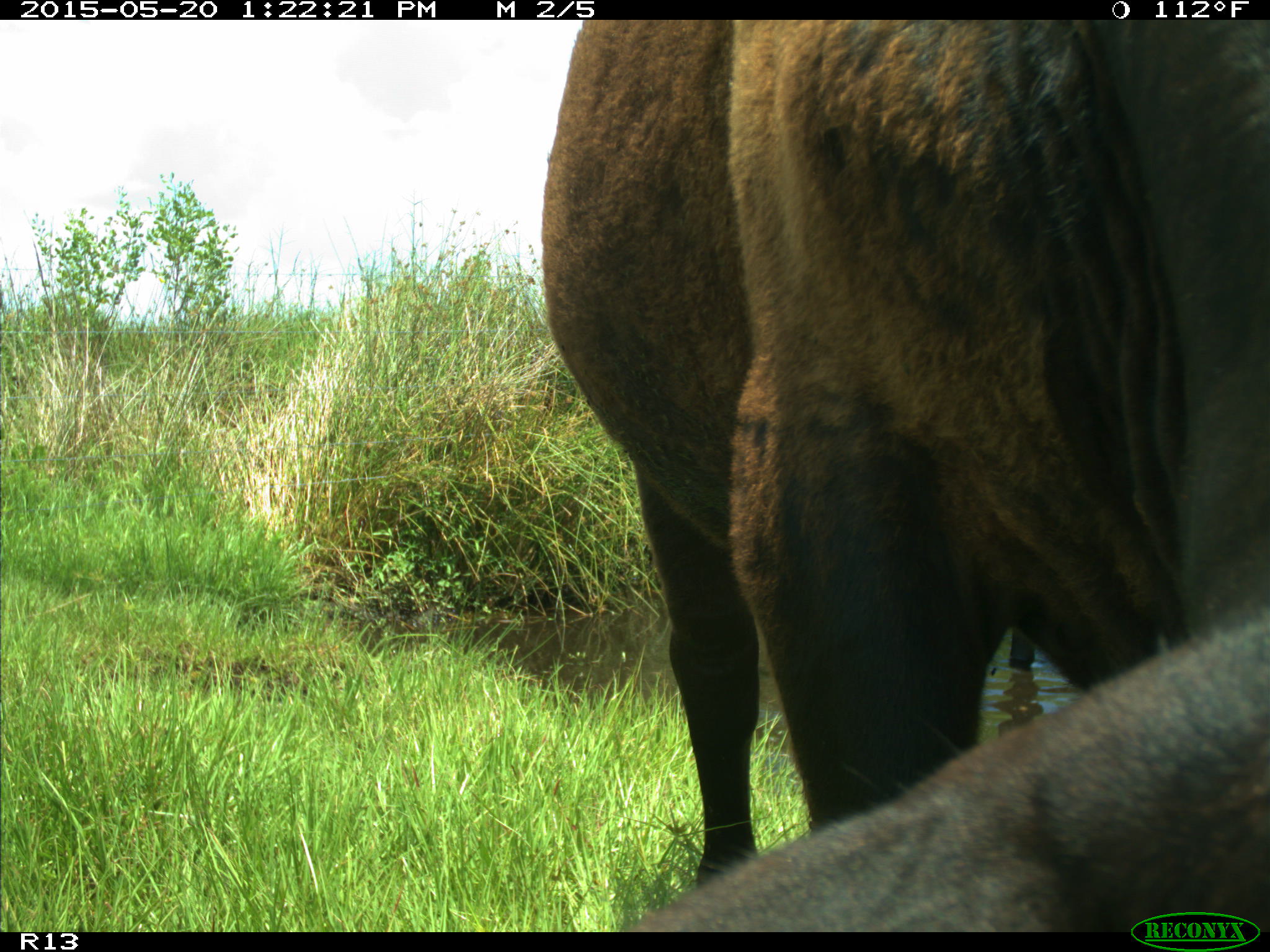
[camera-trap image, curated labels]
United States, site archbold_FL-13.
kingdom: Animalia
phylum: Chordata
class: Mammalia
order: Artiodactyla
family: Bovidae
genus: Bos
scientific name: Bos taurus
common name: domestic cow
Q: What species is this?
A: Bos taurus (domestic cow).